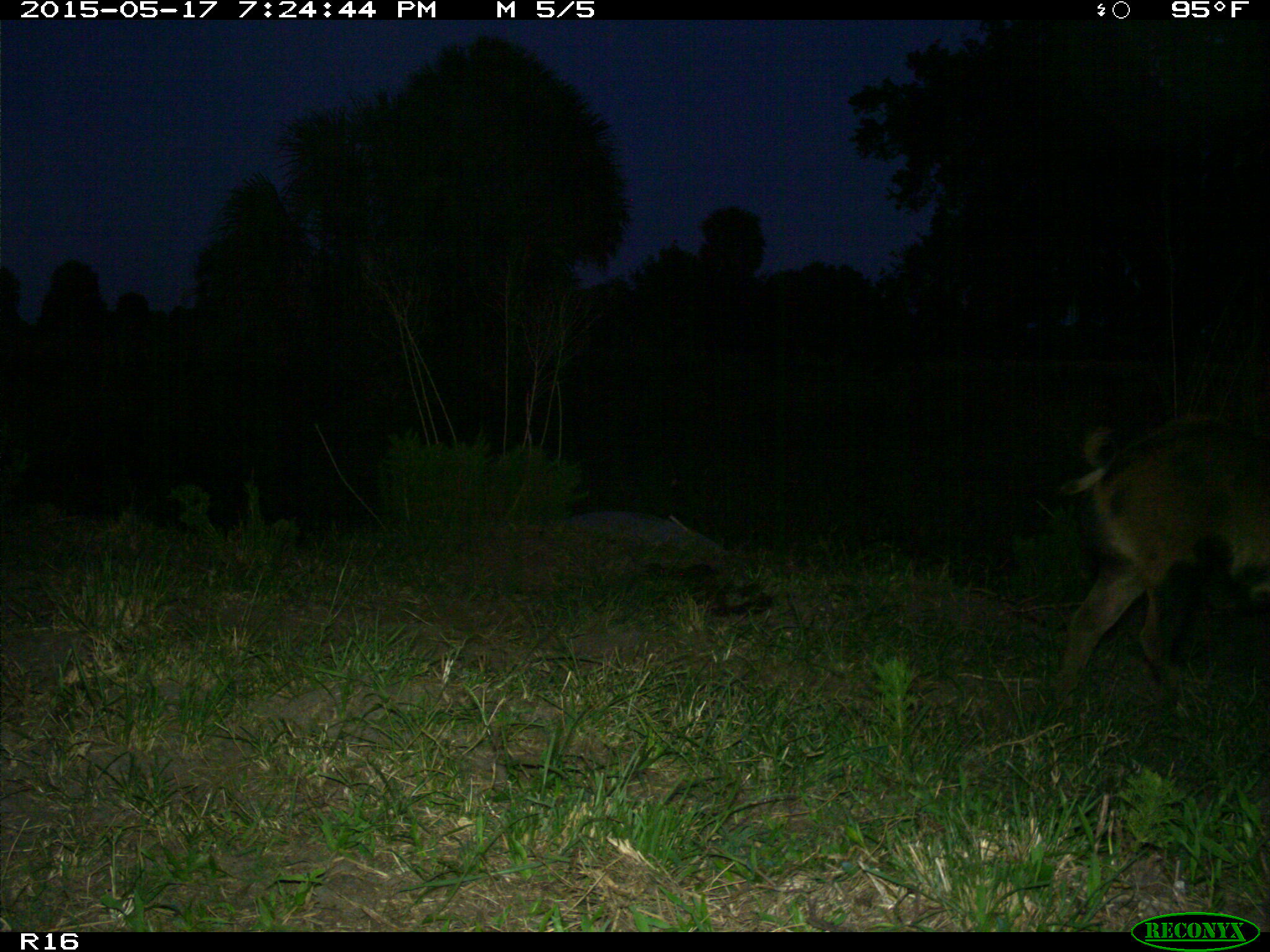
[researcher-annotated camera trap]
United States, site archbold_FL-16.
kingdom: Animalia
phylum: Chordata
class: Mammalia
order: Artiodactyla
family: Suidae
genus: Sus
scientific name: Sus scrofa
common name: wild boar